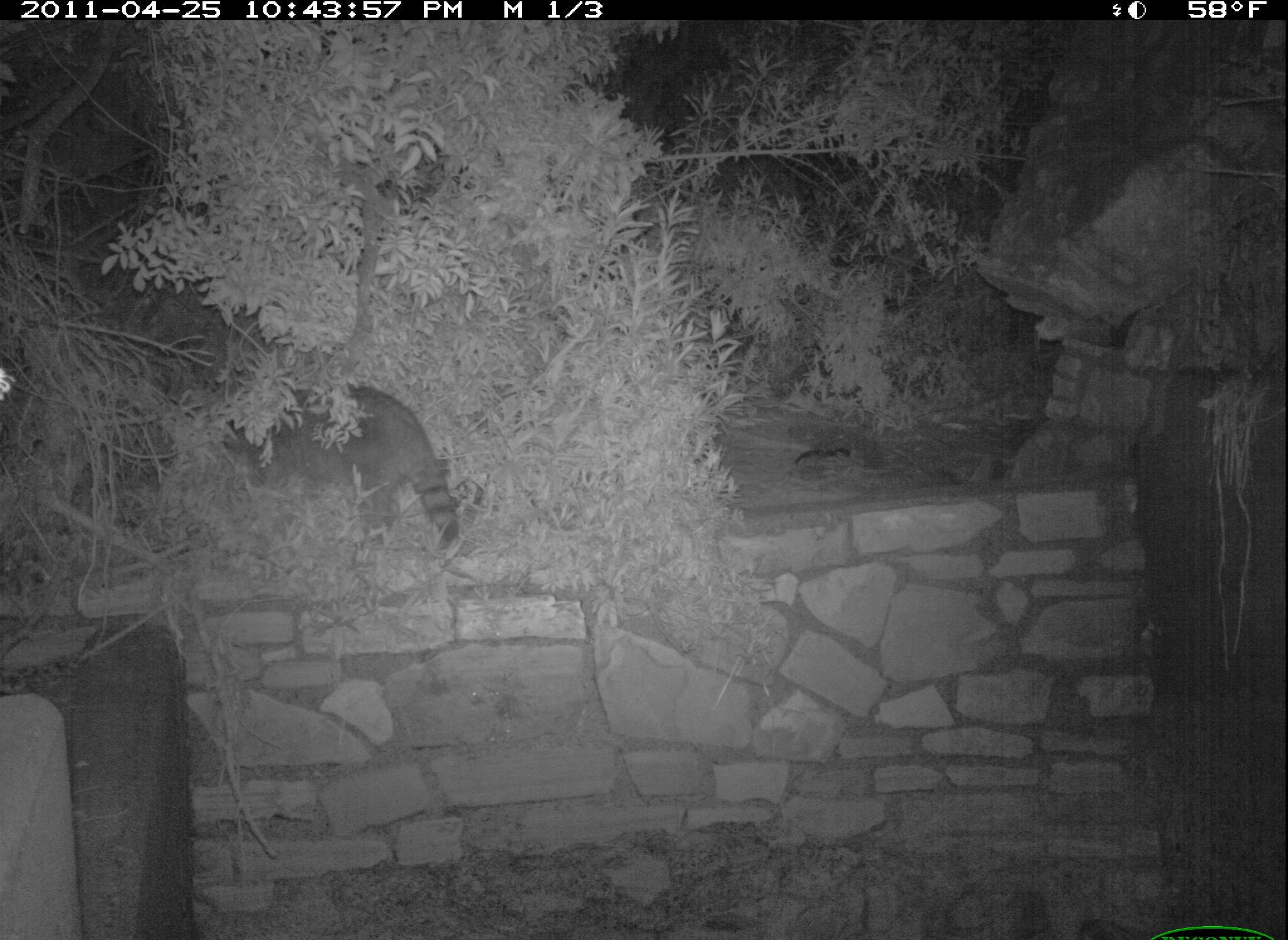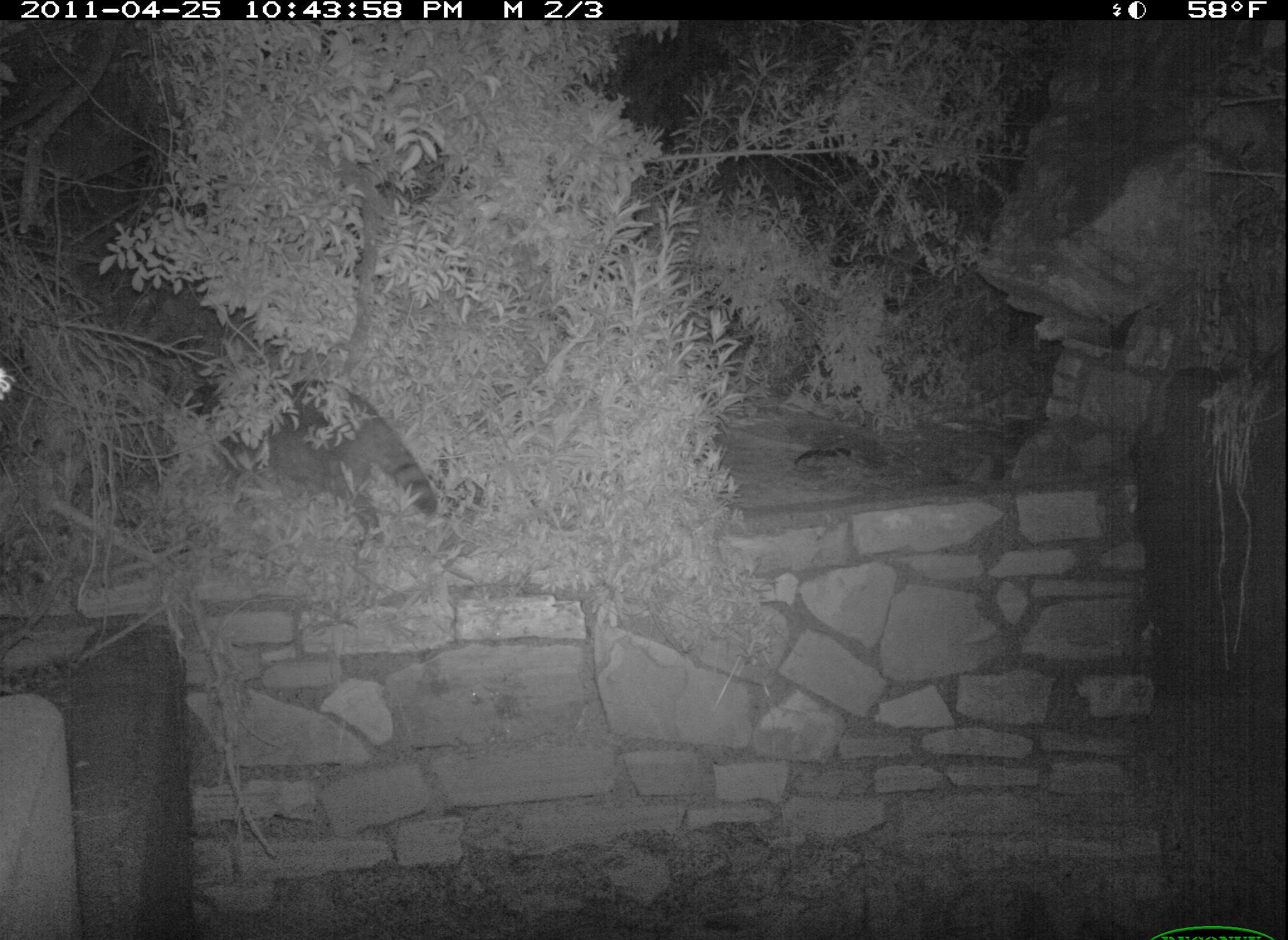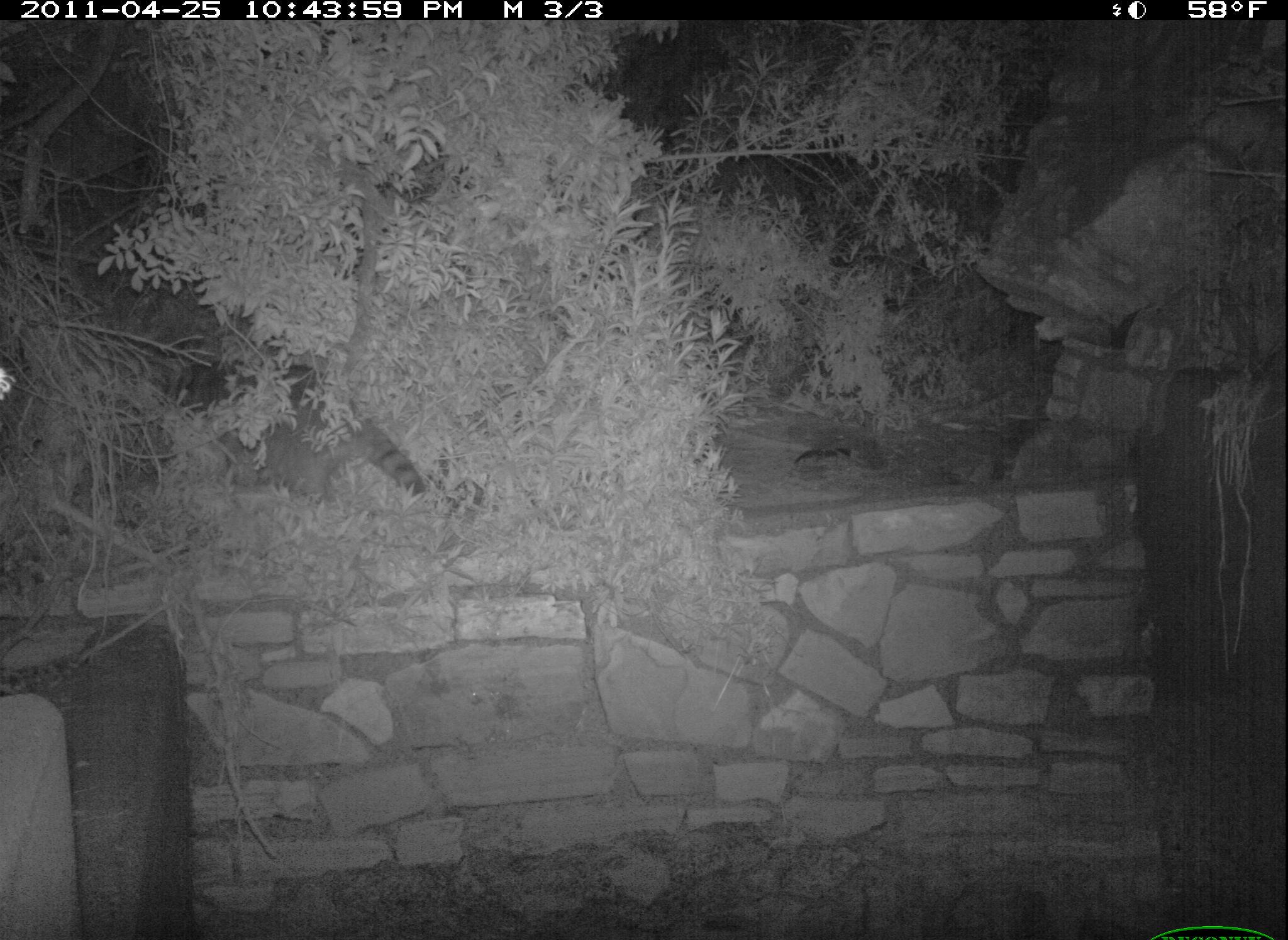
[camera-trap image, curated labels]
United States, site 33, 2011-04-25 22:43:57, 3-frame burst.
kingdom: Animalia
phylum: Chordata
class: Mammalia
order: Carnivora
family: Procyonidae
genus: Procyon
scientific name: Procyon lotor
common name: raccoon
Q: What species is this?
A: Raccoon (Procyon lotor).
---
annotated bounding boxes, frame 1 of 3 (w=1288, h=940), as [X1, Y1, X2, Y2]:
raccoon: [211, 346, 481, 556]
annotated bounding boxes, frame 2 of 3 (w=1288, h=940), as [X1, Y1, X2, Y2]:
raccoon: [156, 356, 457, 551]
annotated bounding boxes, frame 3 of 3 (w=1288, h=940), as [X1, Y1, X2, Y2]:
raccoon: [163, 390, 433, 530]